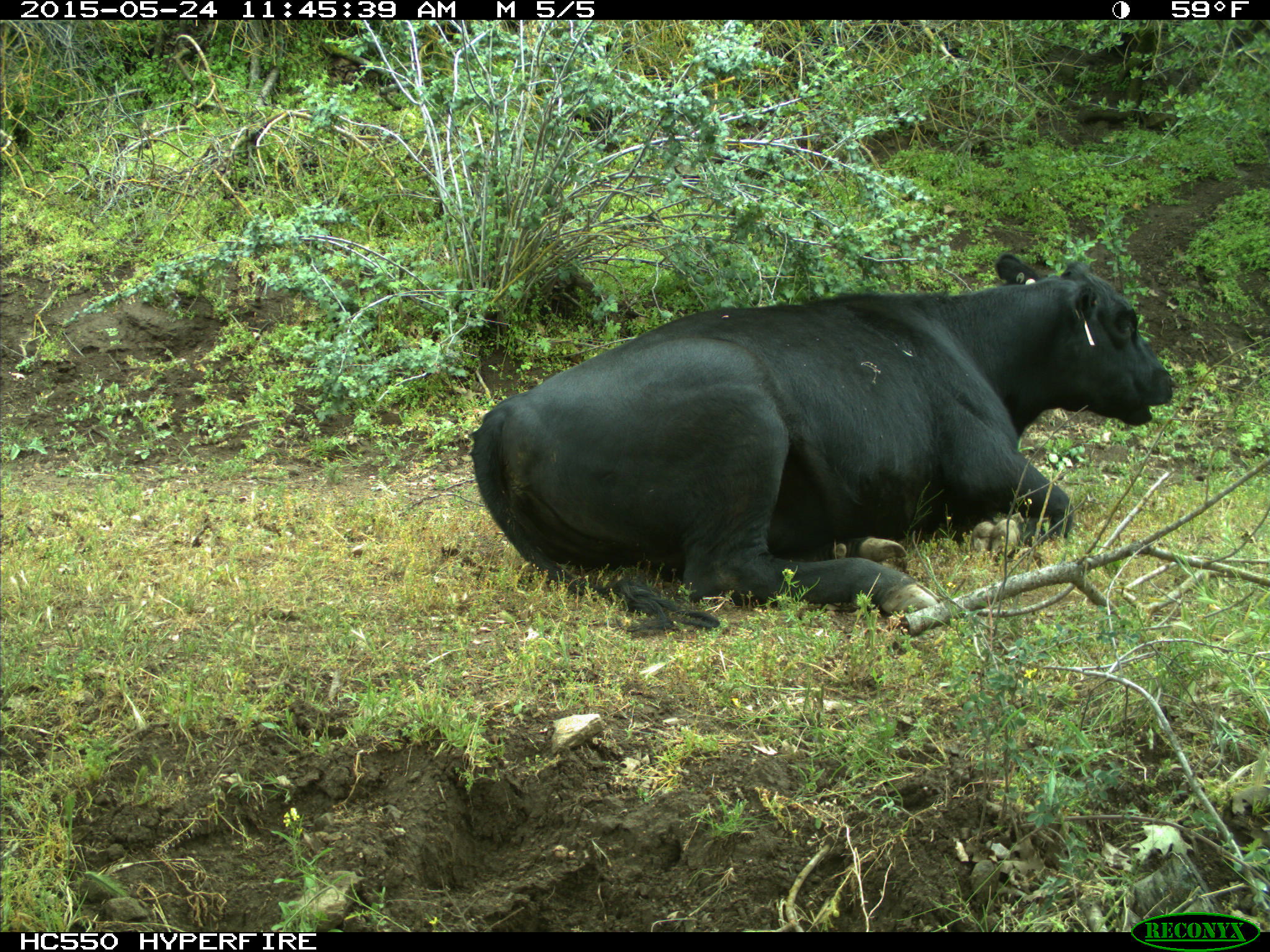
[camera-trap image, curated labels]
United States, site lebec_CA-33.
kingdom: Animalia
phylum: Chordata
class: Mammalia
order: Artiodactyla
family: Bovidae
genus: Bos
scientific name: Bos taurus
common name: domestic cow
Bos taurus (domestic cow).